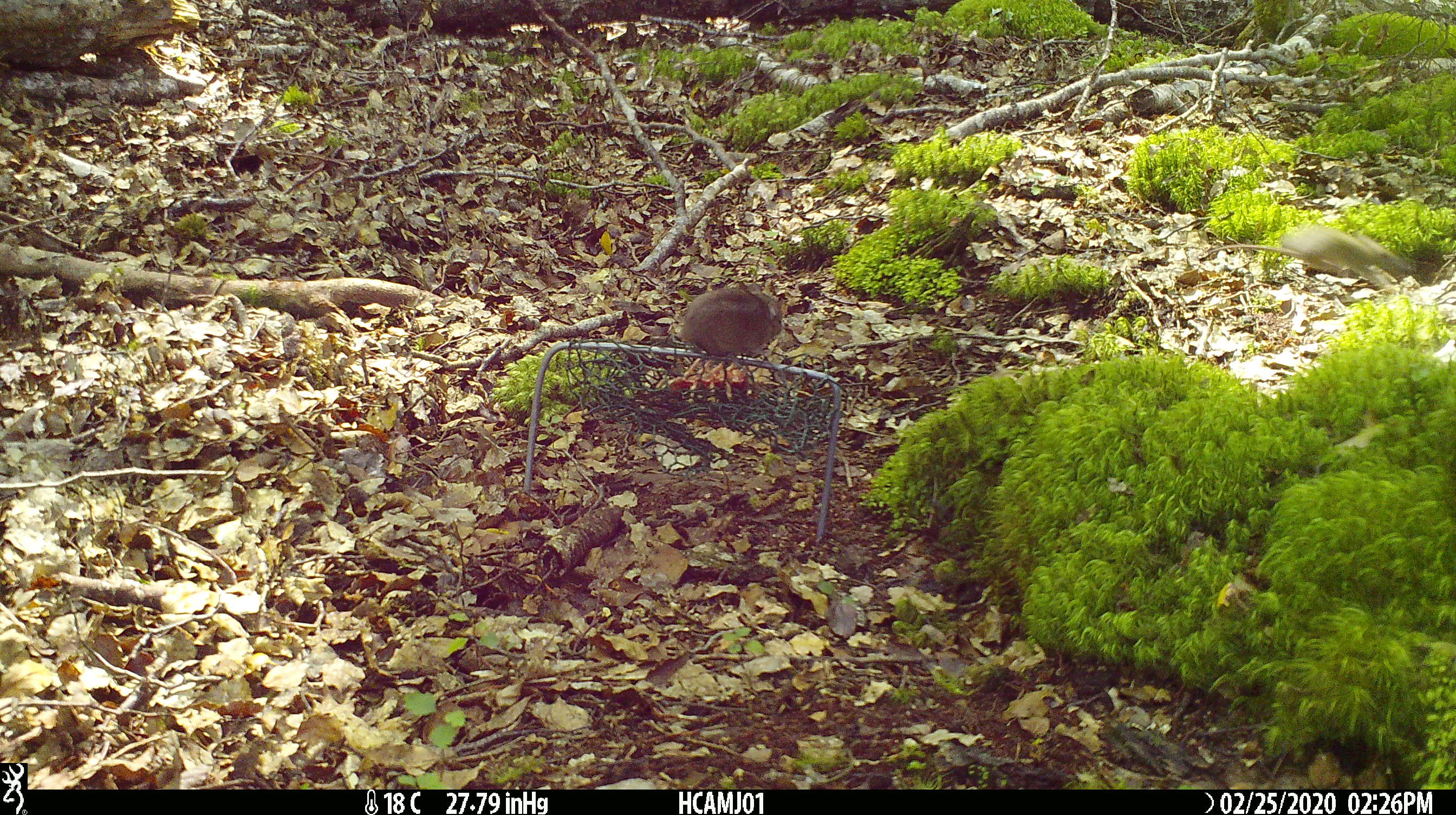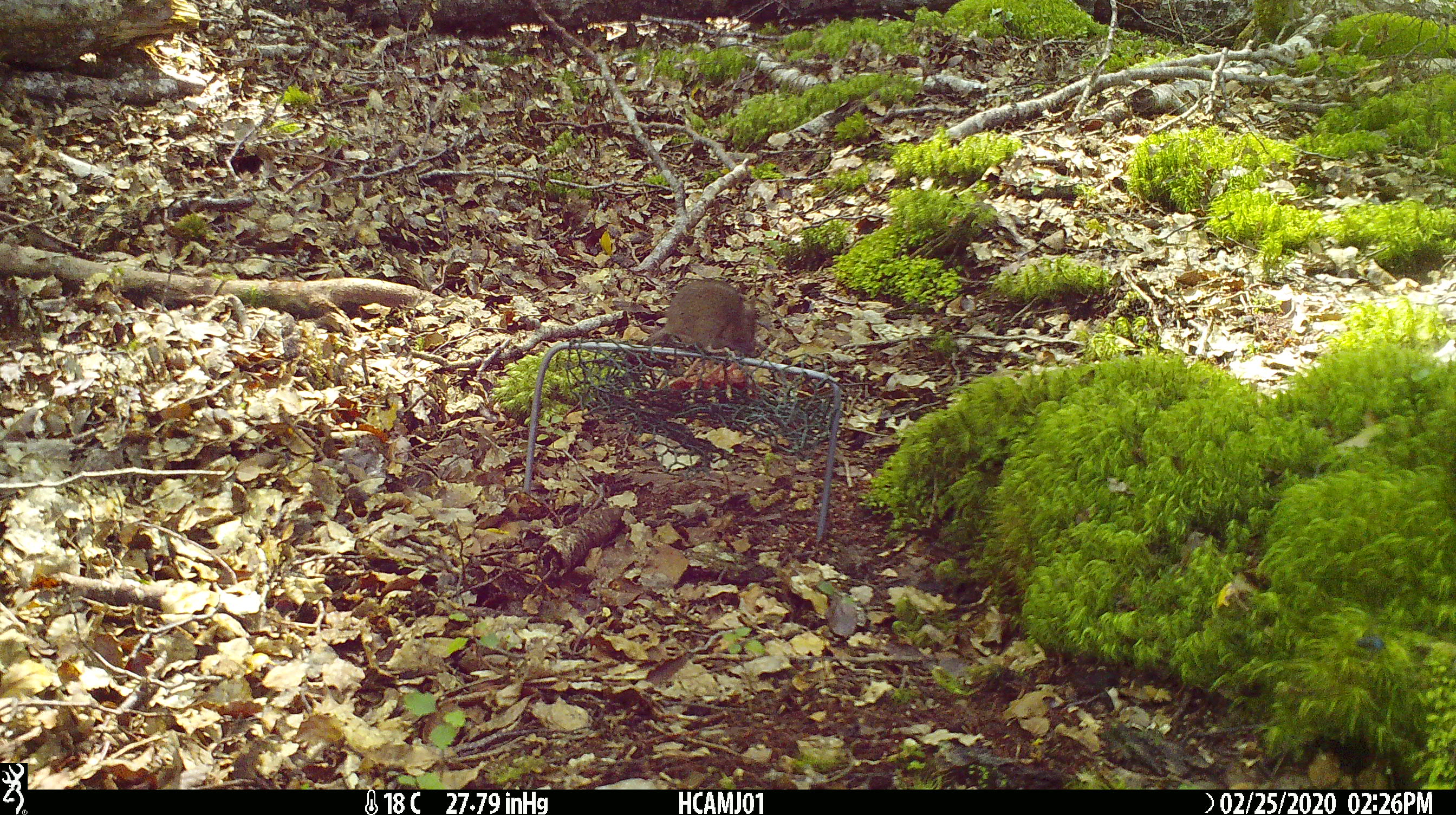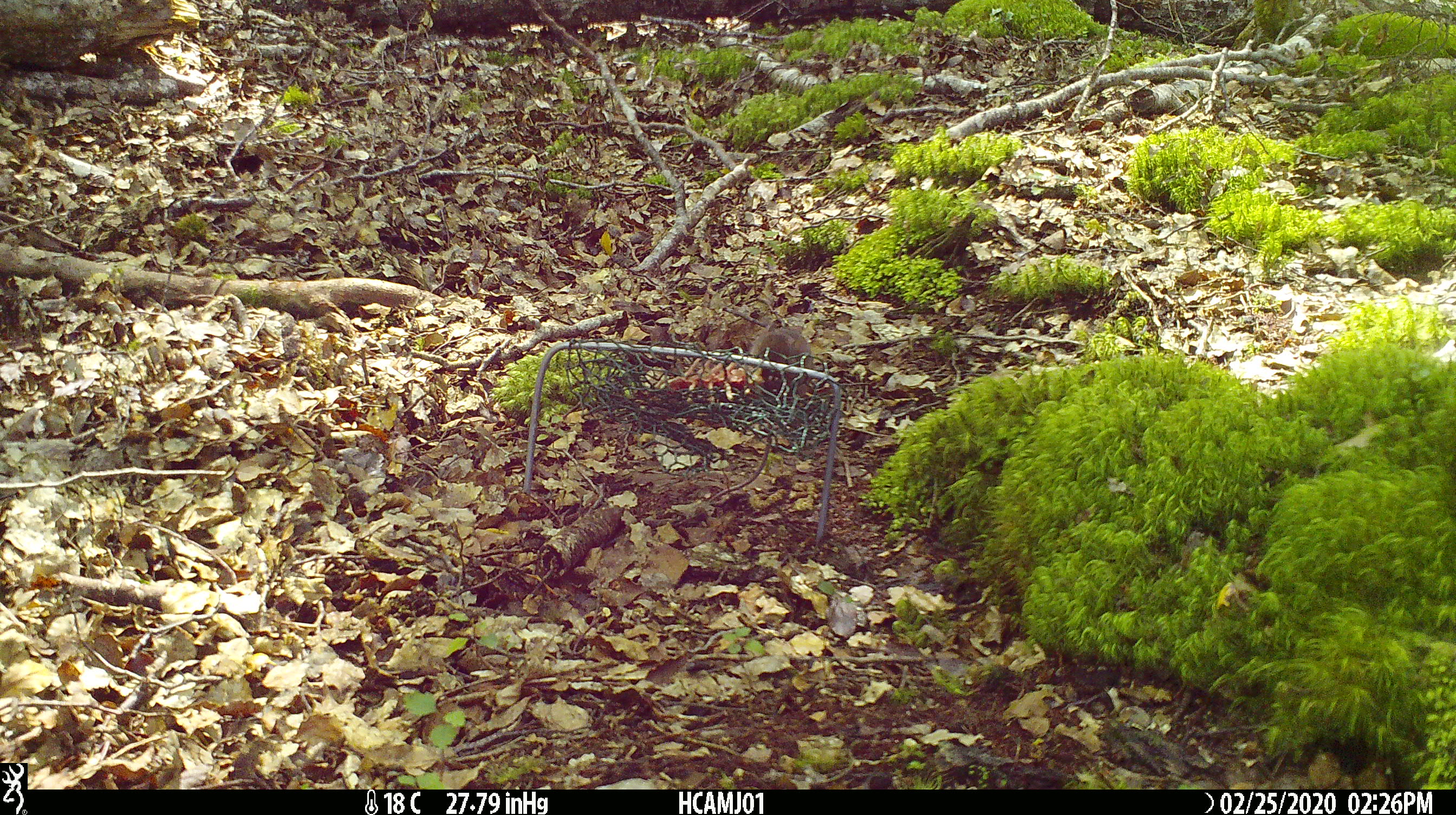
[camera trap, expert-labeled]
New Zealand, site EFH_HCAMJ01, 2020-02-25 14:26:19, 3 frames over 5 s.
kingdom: Animalia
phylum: Chordata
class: Mammalia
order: Rodentia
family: Muridae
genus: Mus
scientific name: Mus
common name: mouse